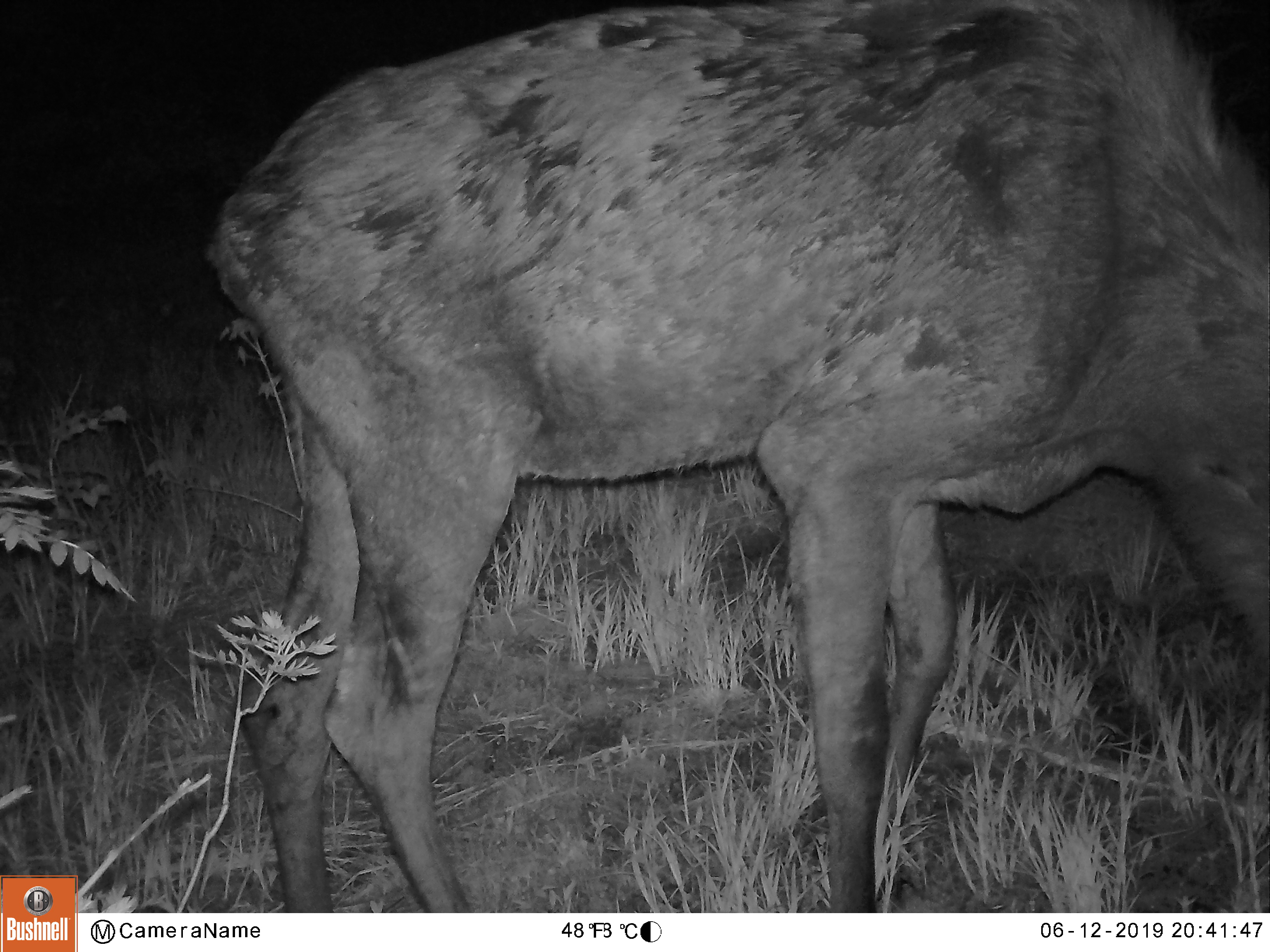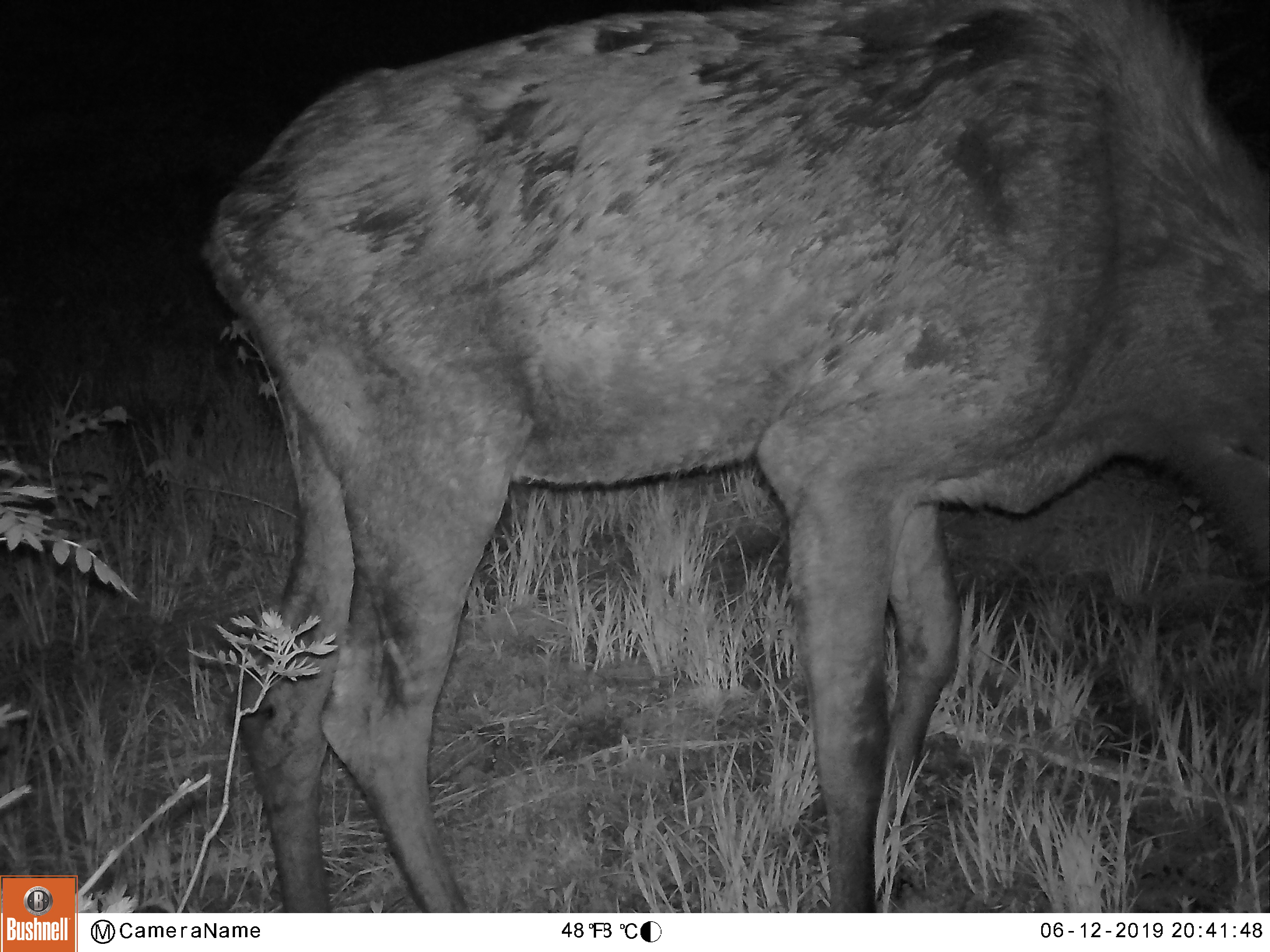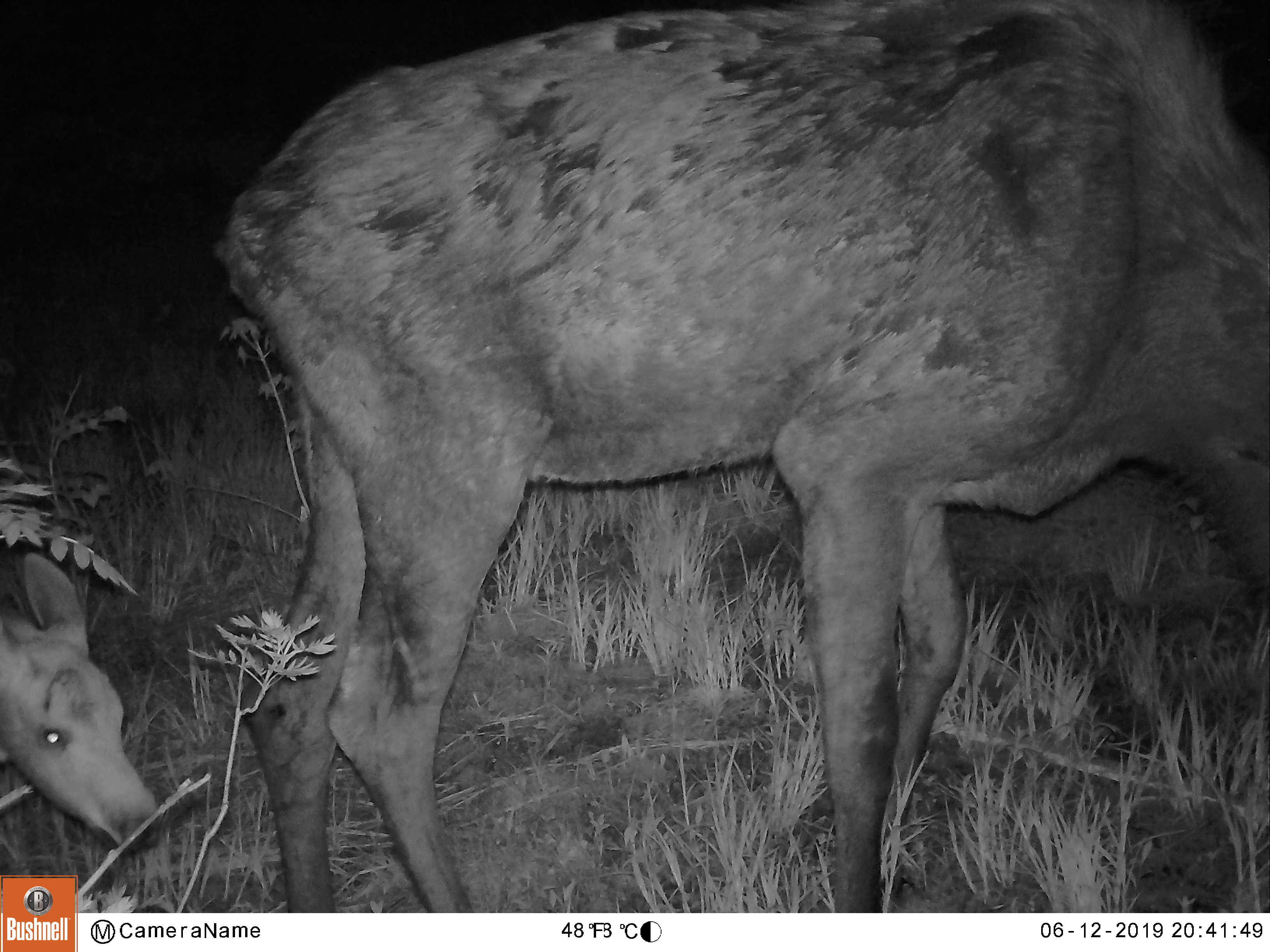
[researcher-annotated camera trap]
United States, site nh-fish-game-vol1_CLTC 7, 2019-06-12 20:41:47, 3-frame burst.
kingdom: Animalia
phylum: Chordata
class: Mammalia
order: Artiodactyla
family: Cervidae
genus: Alces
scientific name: Alces alces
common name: moose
Moose (Alces alces).